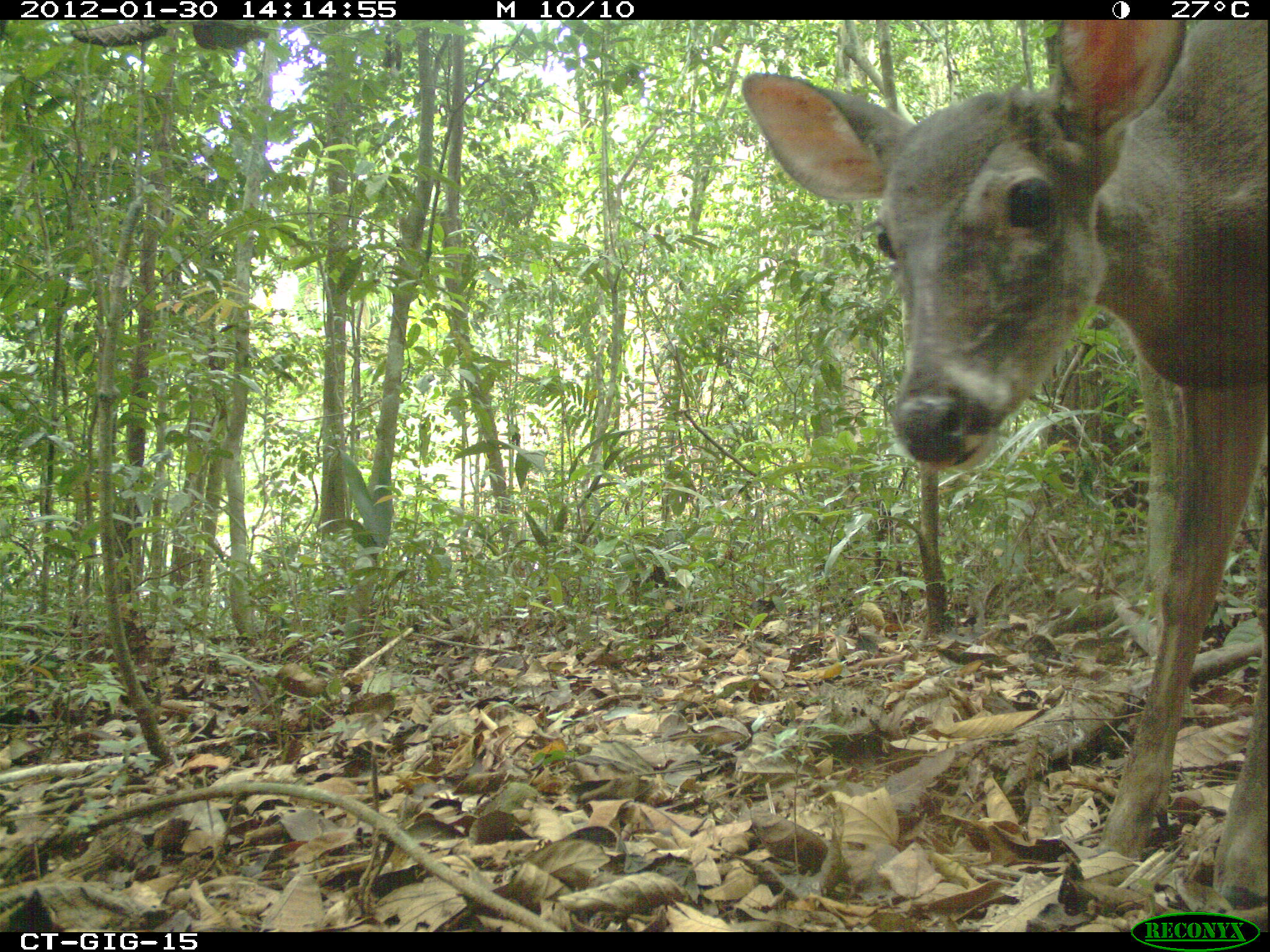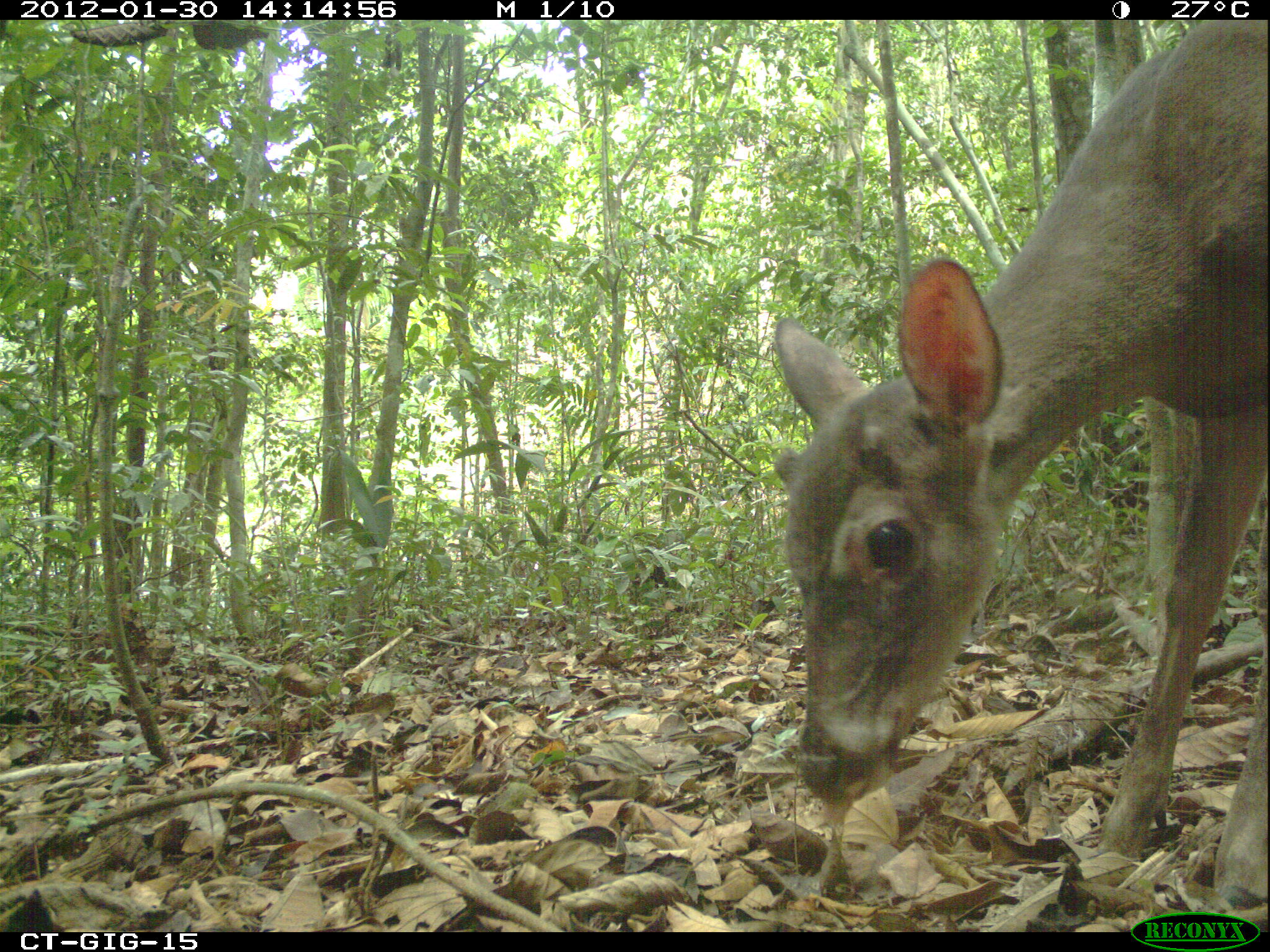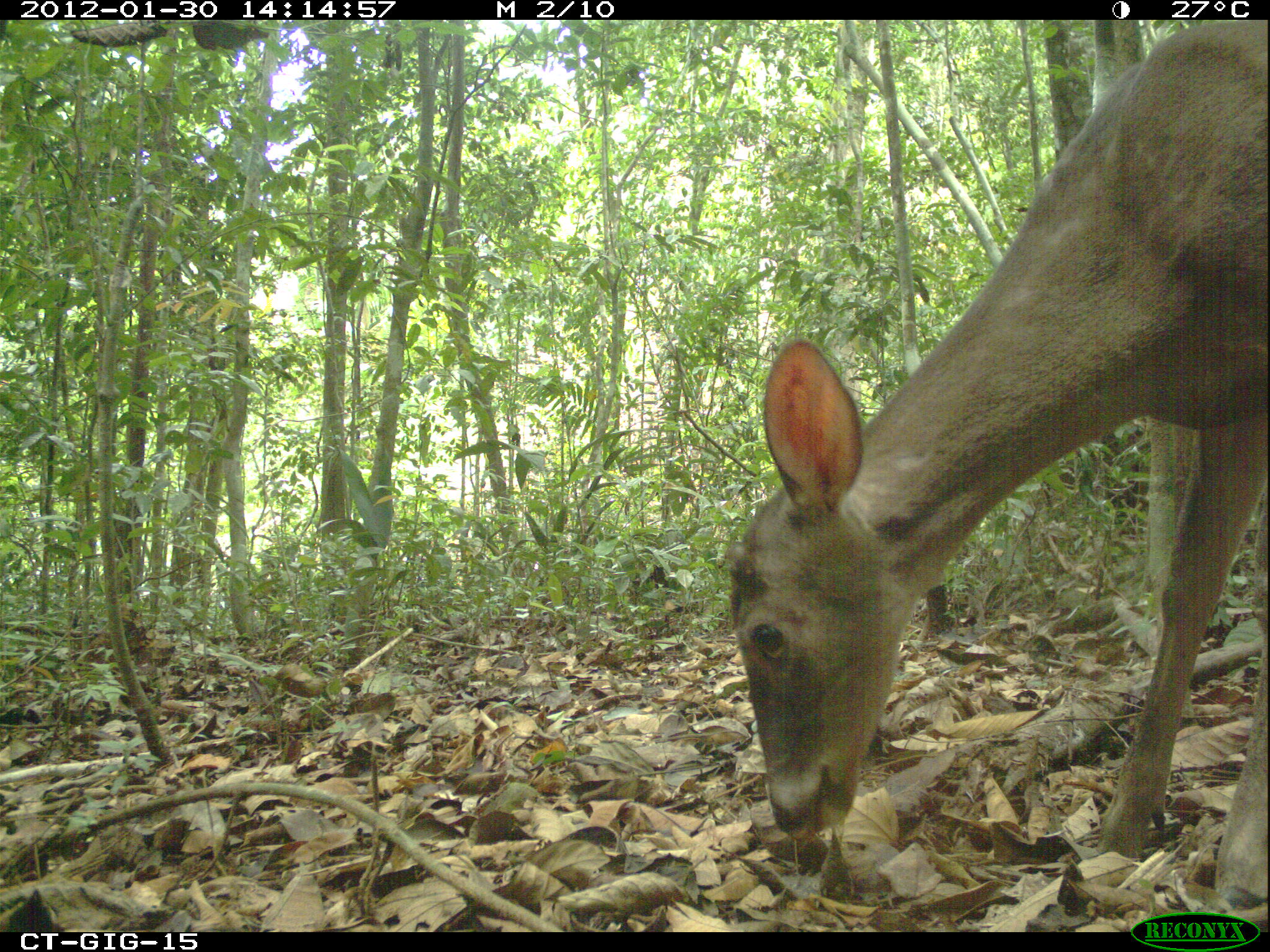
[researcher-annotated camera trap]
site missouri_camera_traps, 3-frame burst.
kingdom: Animalia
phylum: Chordata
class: Mammalia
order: Artiodactyla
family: Cervidae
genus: Odocoileus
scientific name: Odocoileus virginianus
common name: white-tailed deer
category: white tailed deer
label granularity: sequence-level